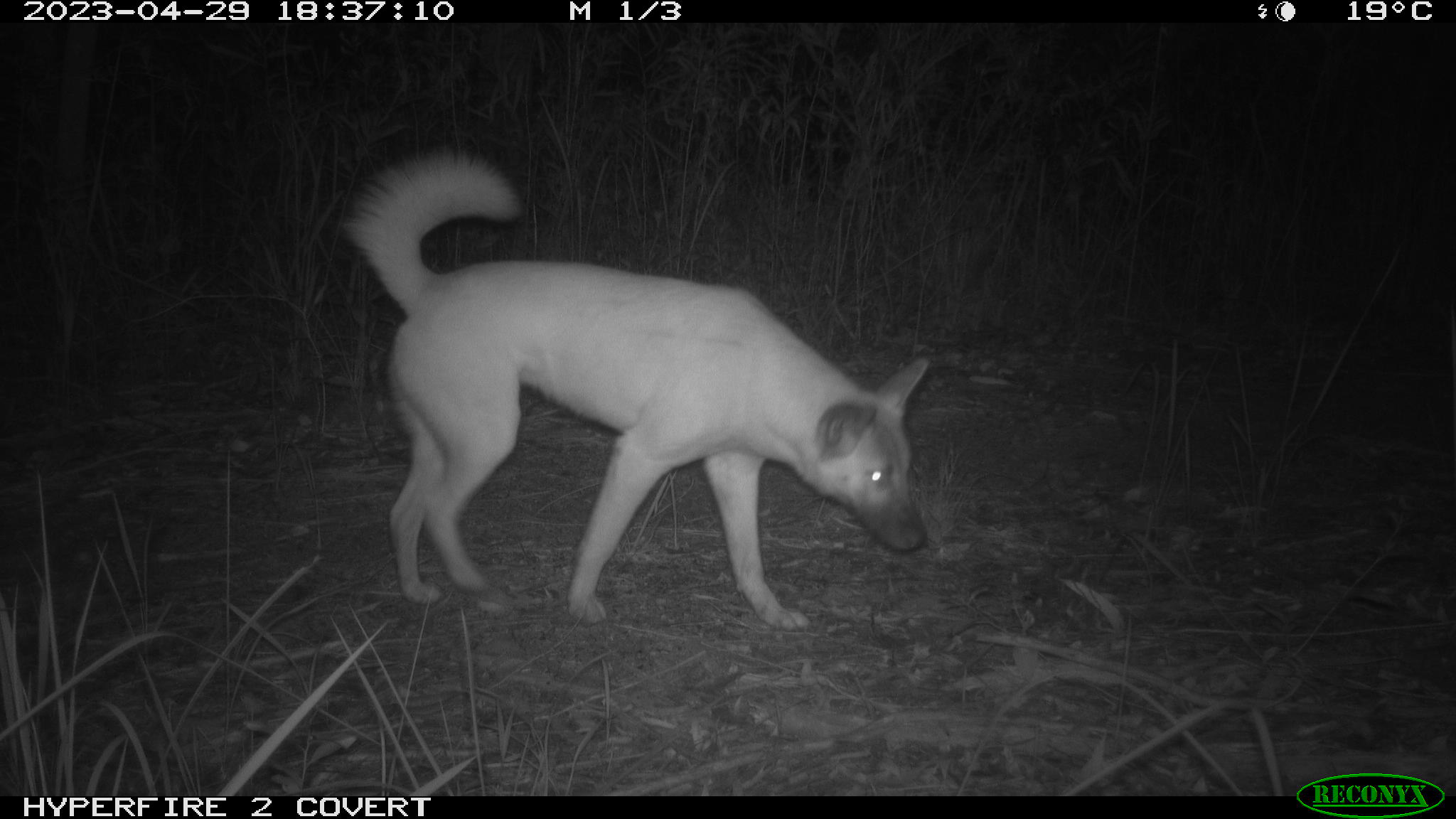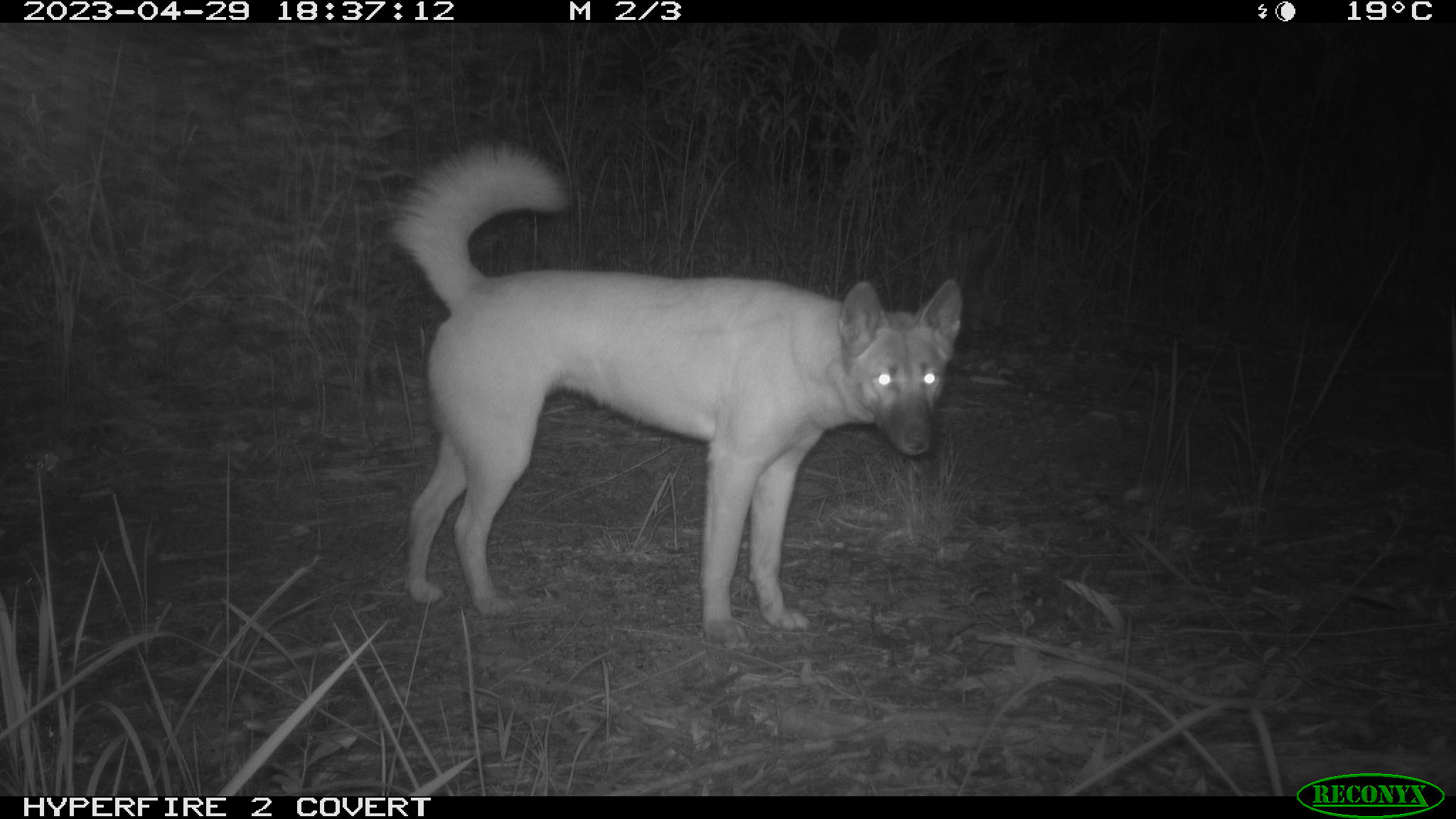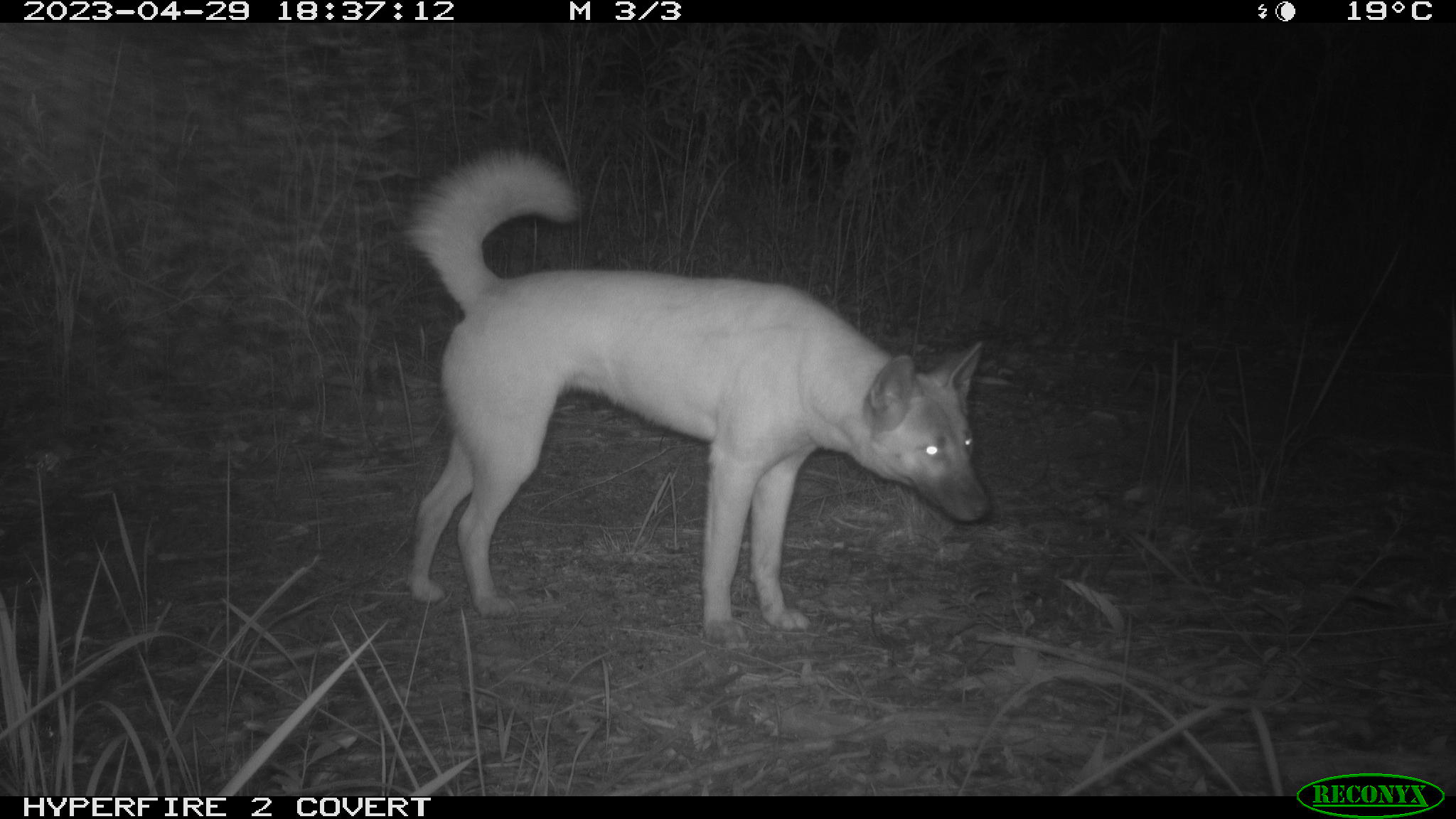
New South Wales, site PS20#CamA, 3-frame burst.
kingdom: Animalia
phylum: Chordata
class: Mammalia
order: Carnivora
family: Canidae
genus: Canis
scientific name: Canis familiaris dingo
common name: dingo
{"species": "dingo (Canis familiaris dingo)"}